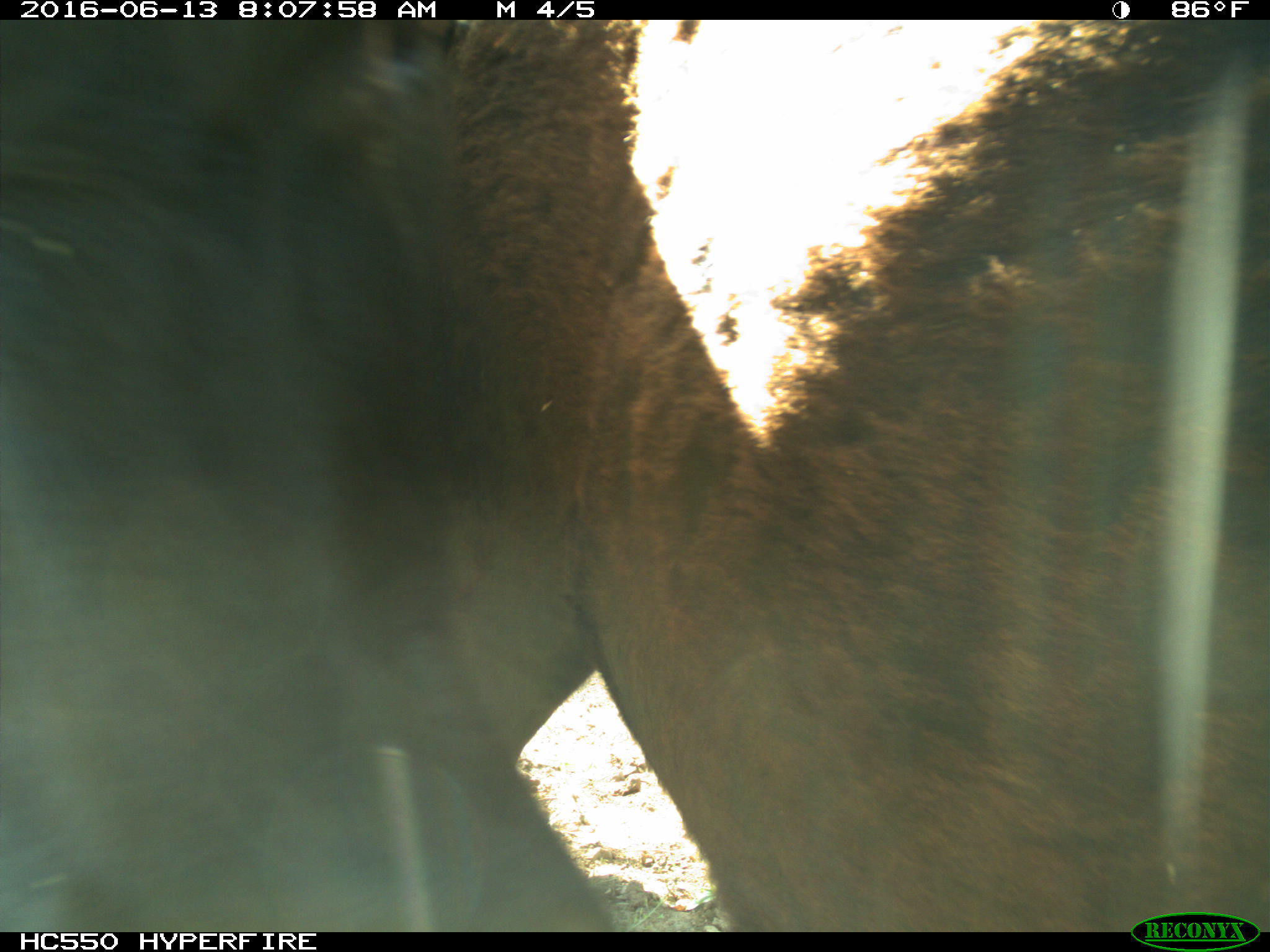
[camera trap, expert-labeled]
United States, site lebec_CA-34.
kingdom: Animalia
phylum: Chordata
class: Mammalia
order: Artiodactyla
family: Bovidae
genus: Bos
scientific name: Bos taurus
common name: domestic cow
Bos taurus (domestic cow).